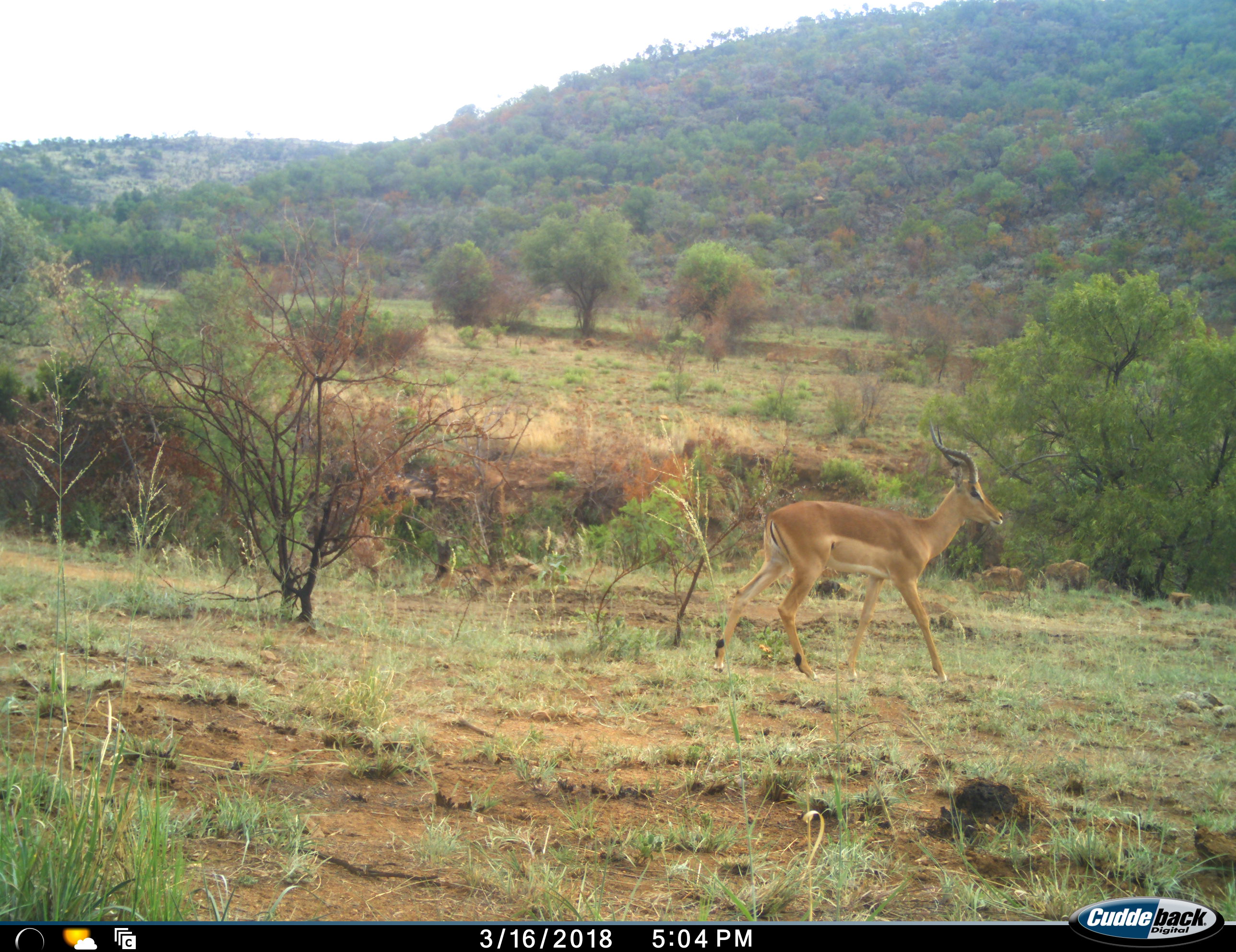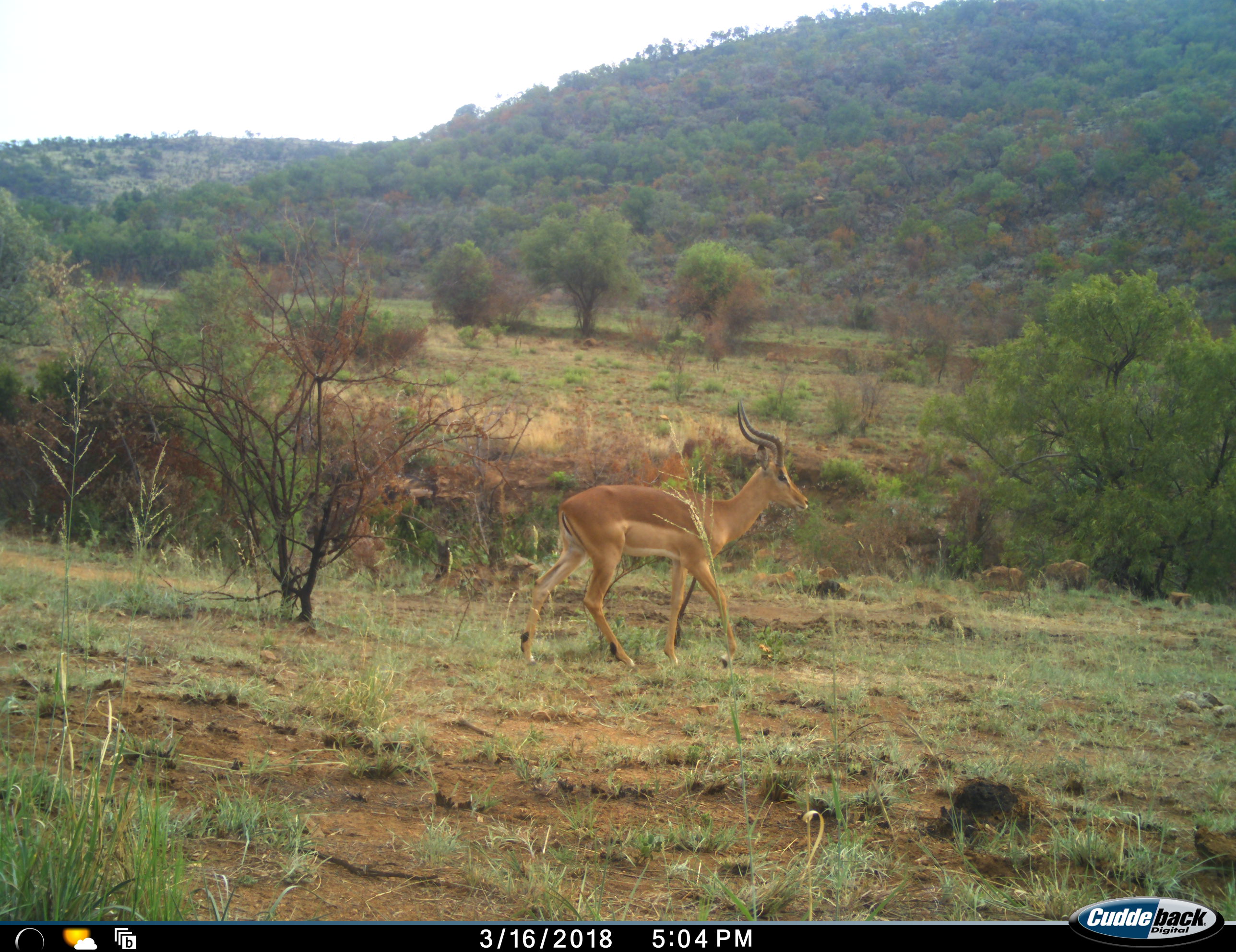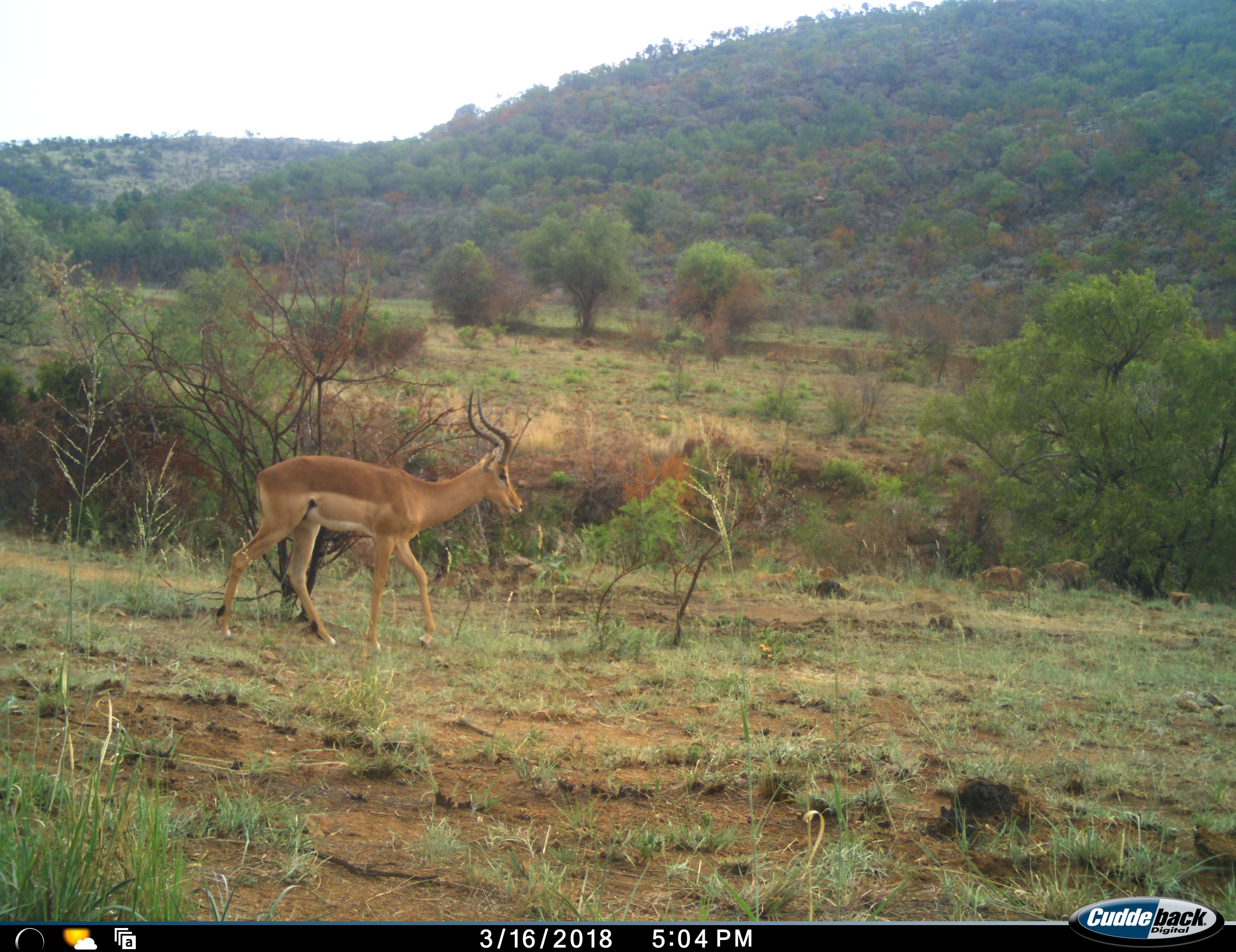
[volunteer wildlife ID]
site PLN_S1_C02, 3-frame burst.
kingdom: Animalia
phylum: Chordata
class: Mammalia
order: Artiodactyla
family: Bovidae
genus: Aepyceros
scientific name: Aepyceros melampus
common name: impala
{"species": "impala (Aepyceros melampus)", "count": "1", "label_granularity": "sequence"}